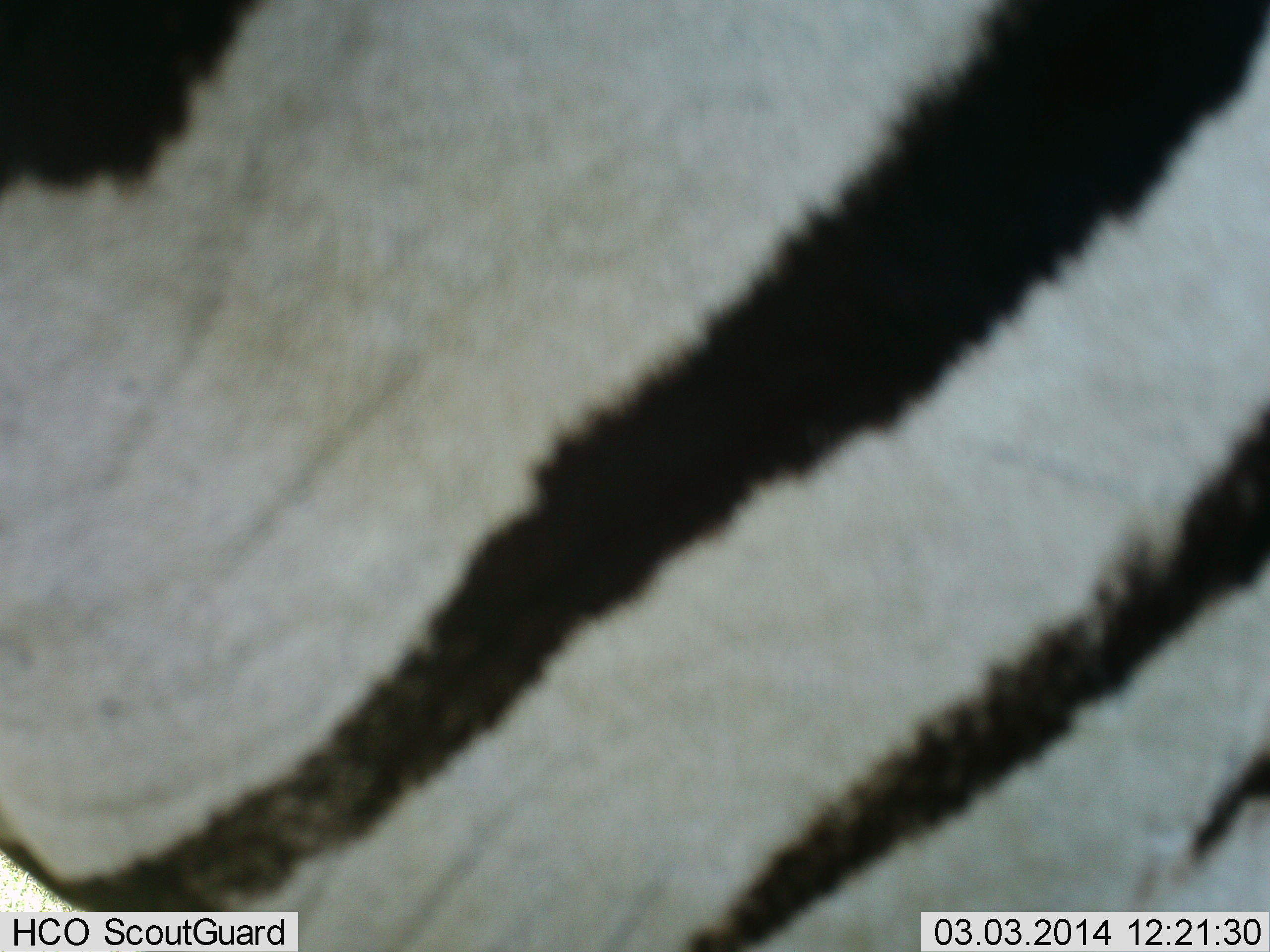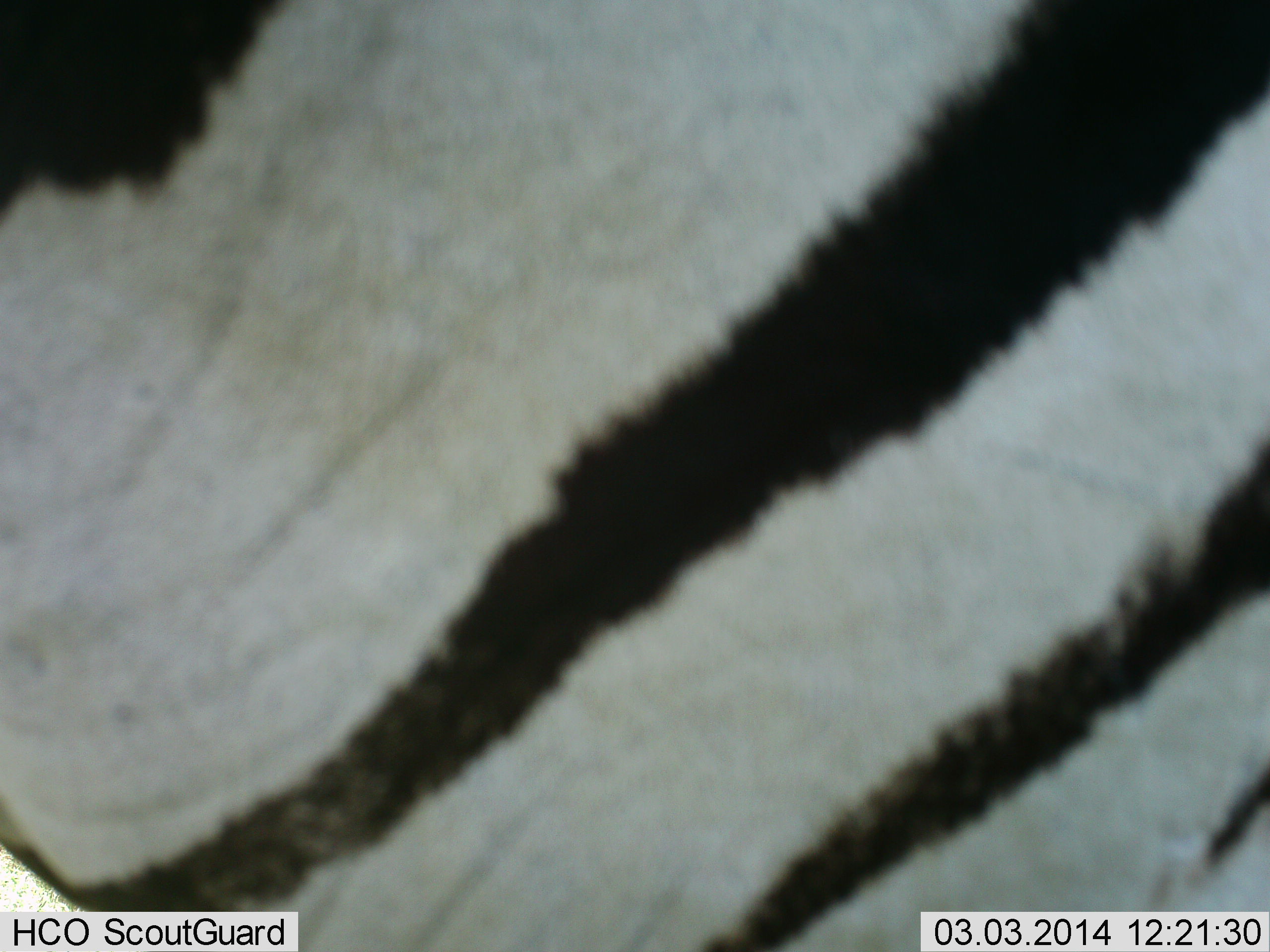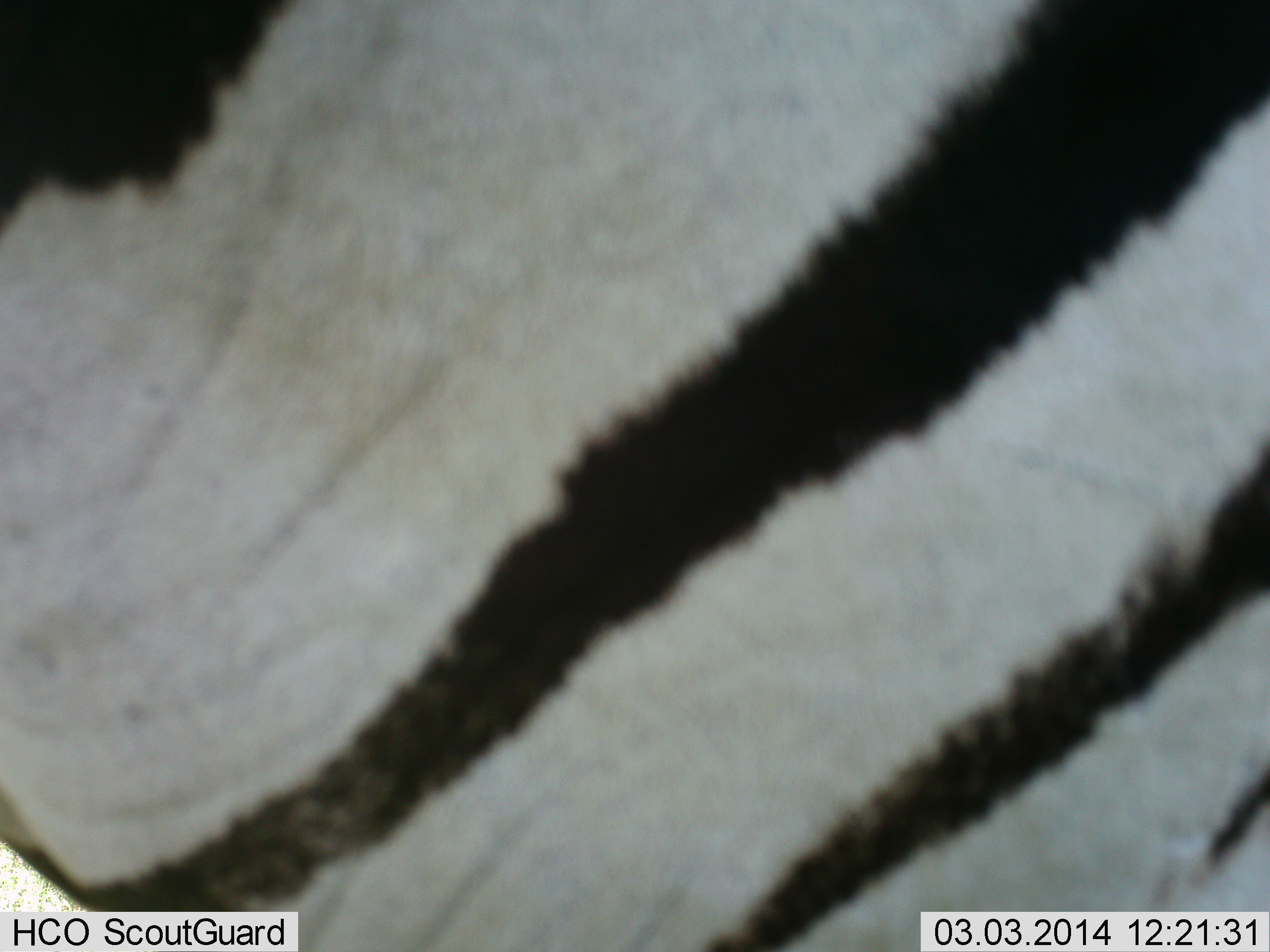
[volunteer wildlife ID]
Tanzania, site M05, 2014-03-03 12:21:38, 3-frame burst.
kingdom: Animalia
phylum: Chordata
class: Mammalia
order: Perissodactyla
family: Equidae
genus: Equus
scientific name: Equus quagga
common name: plains zebra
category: zebra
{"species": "zebra (plains zebra) (Equus quagga)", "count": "1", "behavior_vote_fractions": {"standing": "94%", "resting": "3%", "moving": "2%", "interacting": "3%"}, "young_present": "0%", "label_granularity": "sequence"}